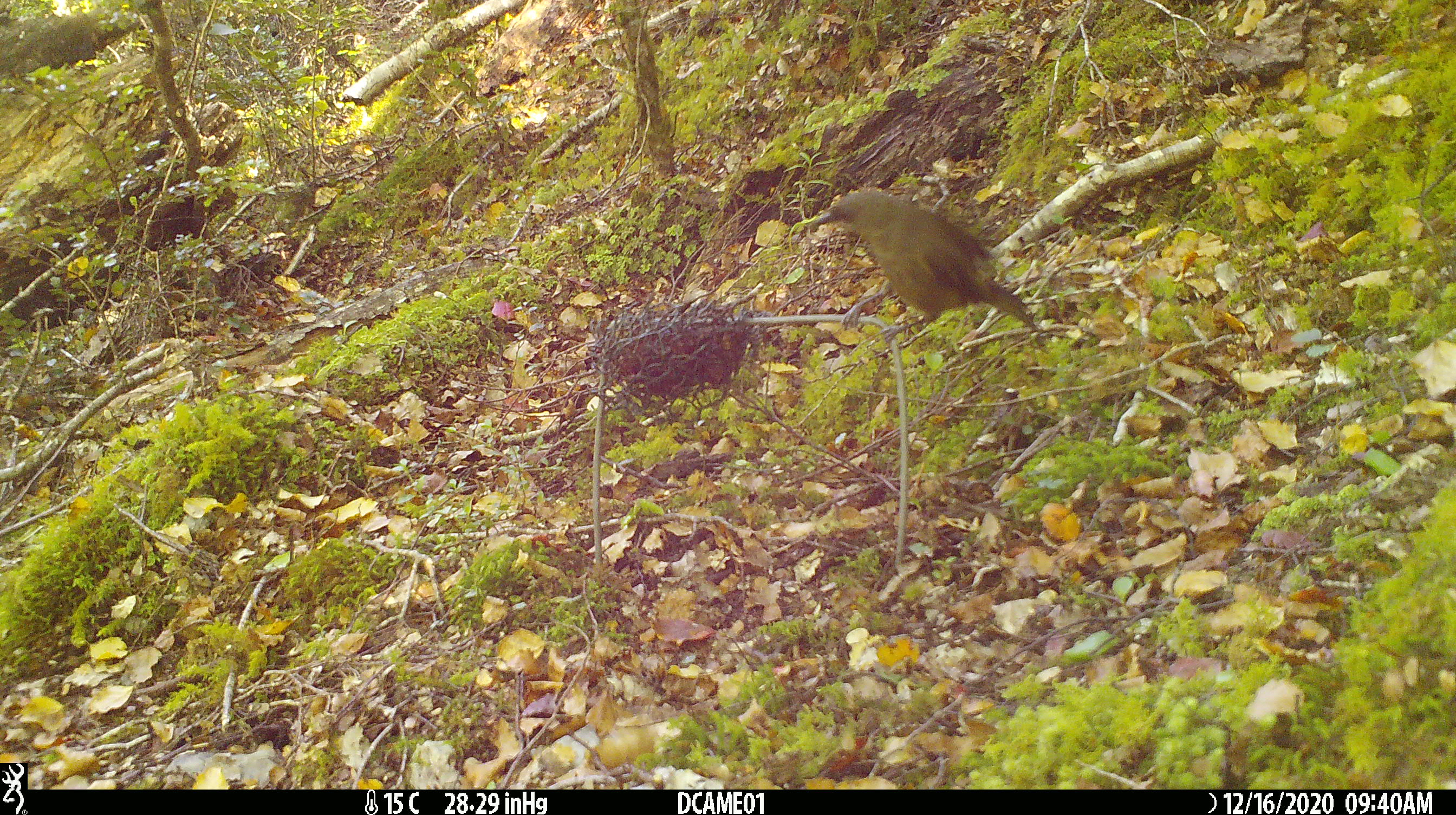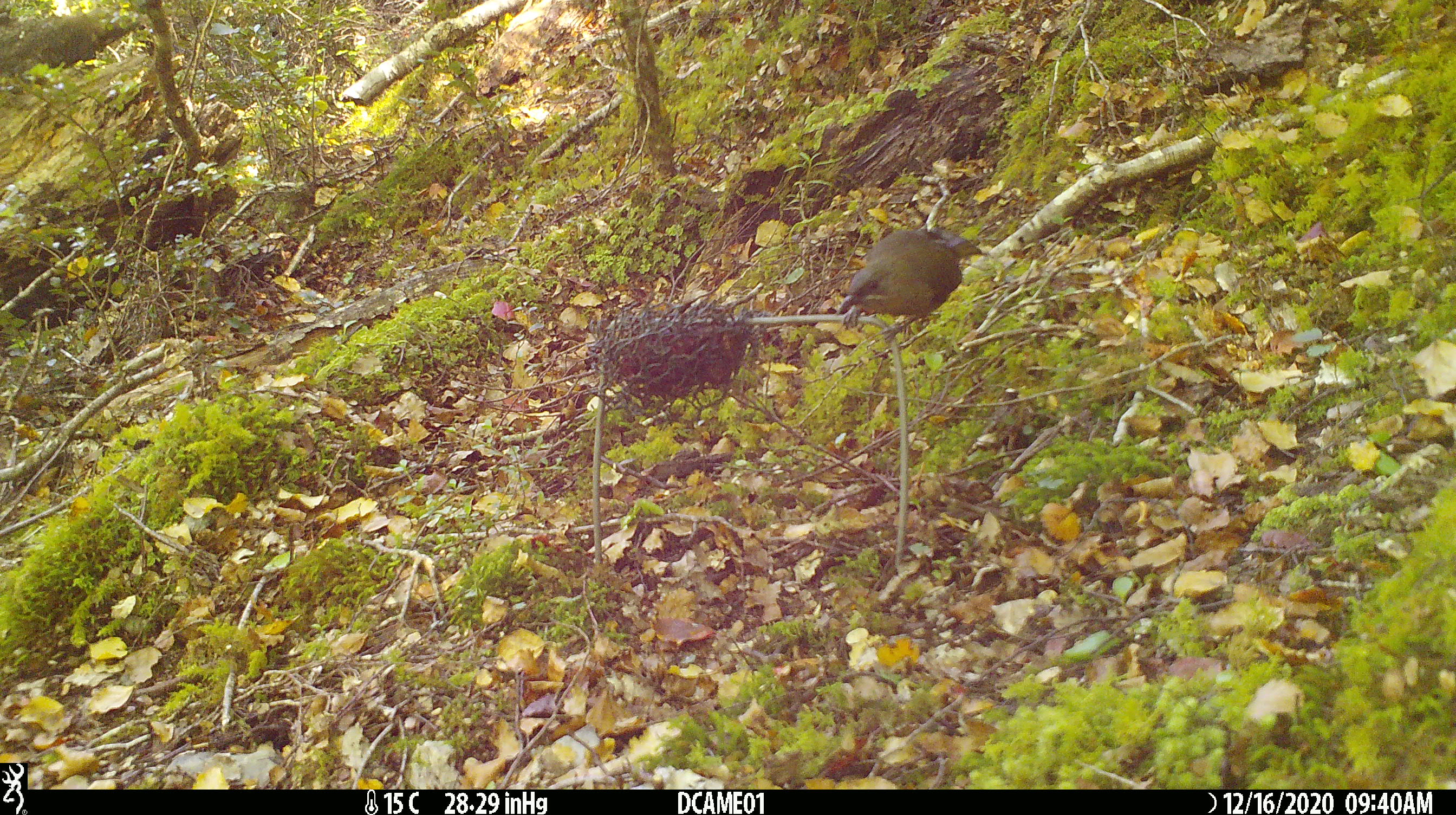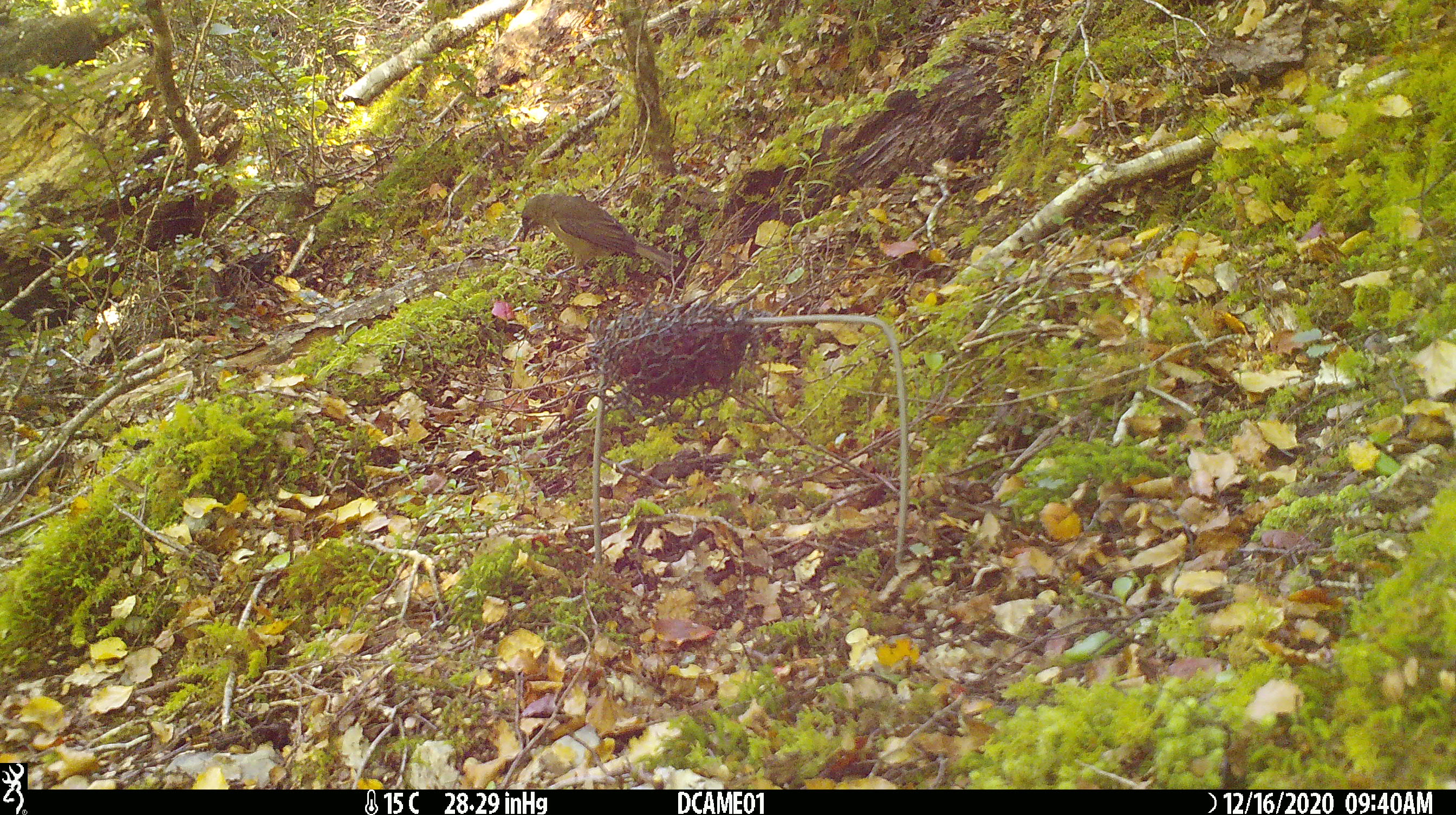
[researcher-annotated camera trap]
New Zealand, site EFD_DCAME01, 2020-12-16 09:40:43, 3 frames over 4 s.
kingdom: Animalia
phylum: Chordata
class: Aves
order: Passeriformes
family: Meliphagidae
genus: Anthornis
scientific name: Anthornis melanura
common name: new zealand bellbird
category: bellbird